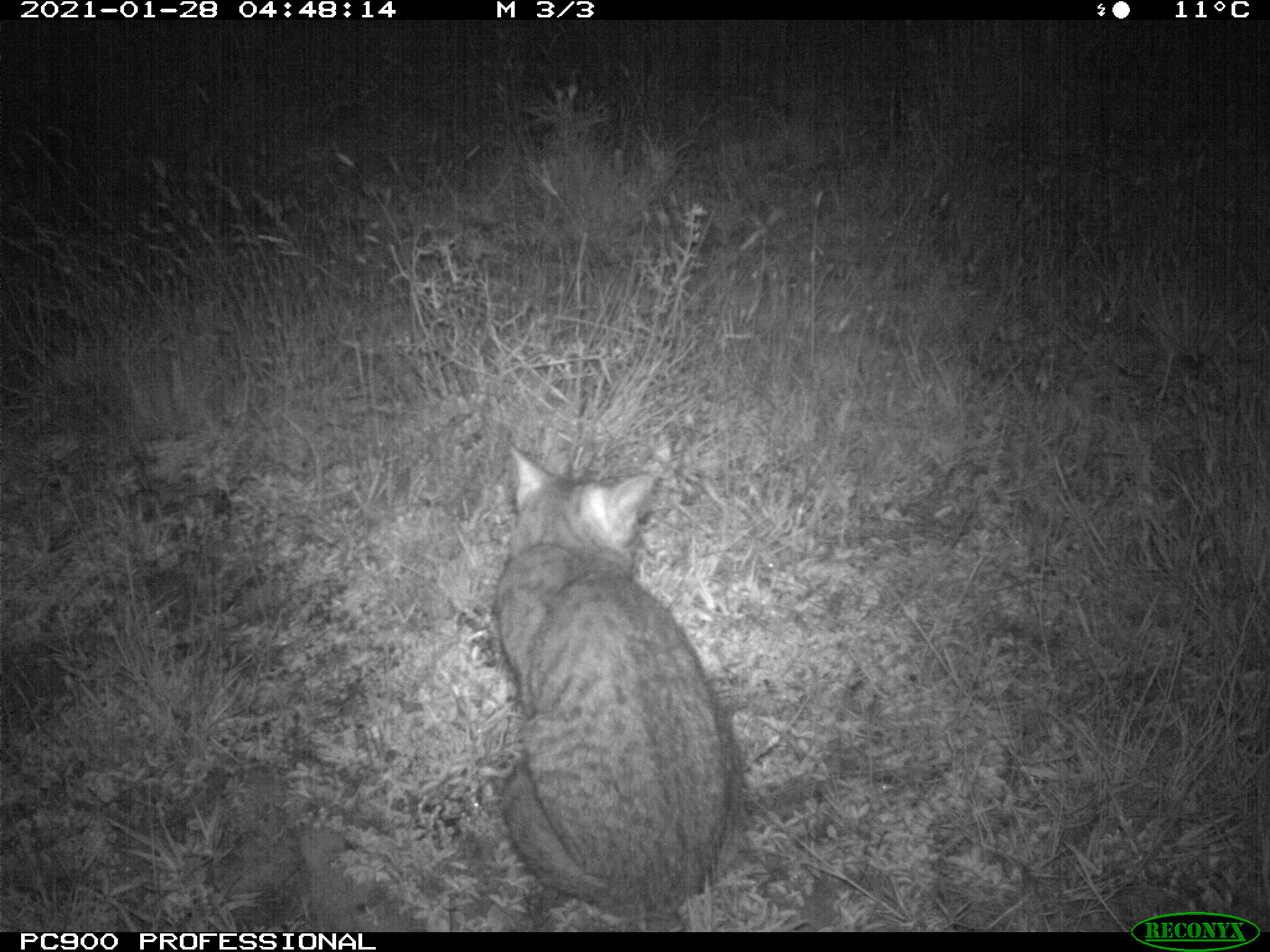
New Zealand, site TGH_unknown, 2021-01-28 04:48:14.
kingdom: Animalia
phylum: Chordata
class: Mammalia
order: Carnivora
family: Felidae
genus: Felis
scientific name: Felis catus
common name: domestic cat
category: cat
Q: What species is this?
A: Cat (domestic cat) (Felis catus).